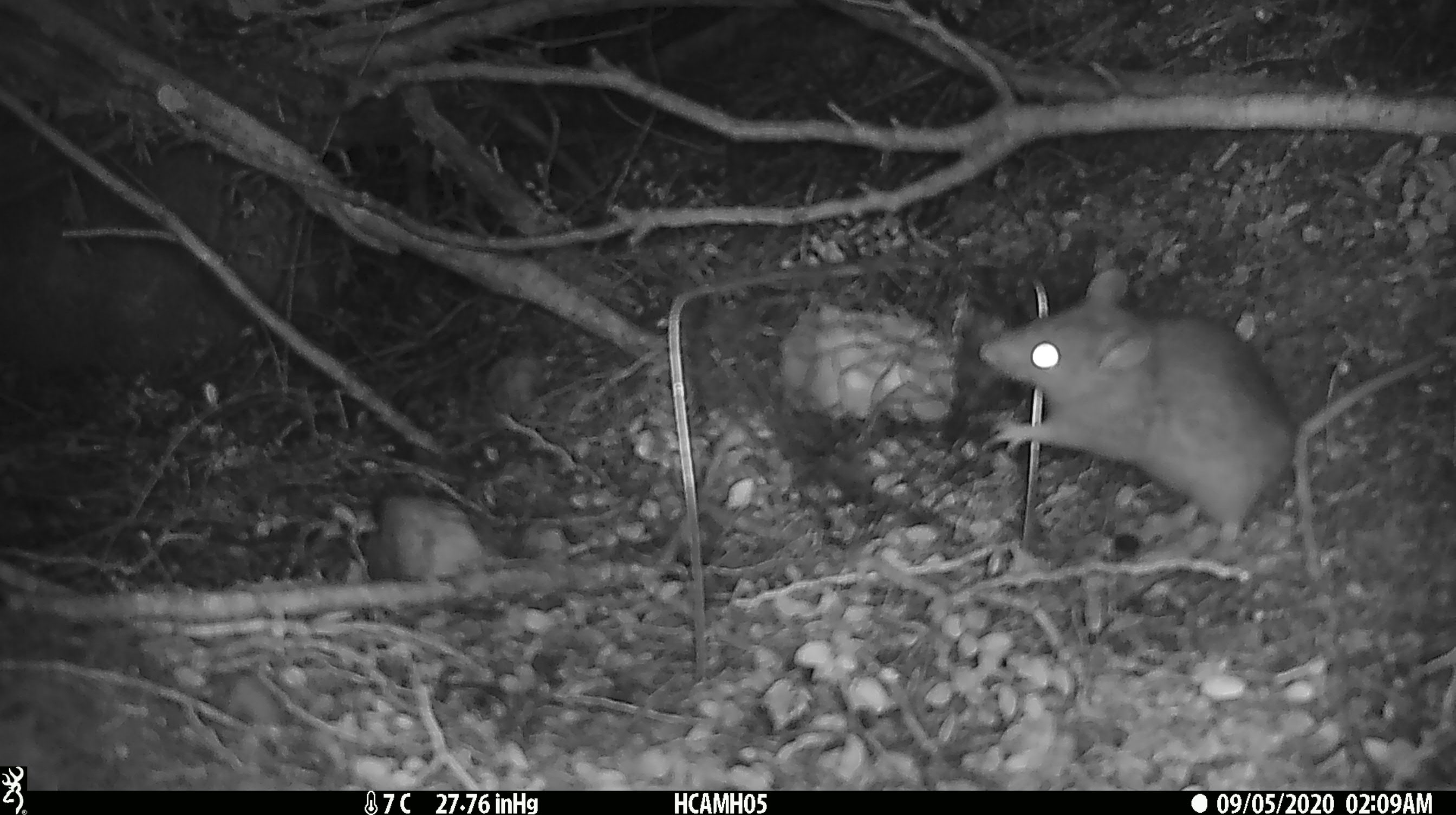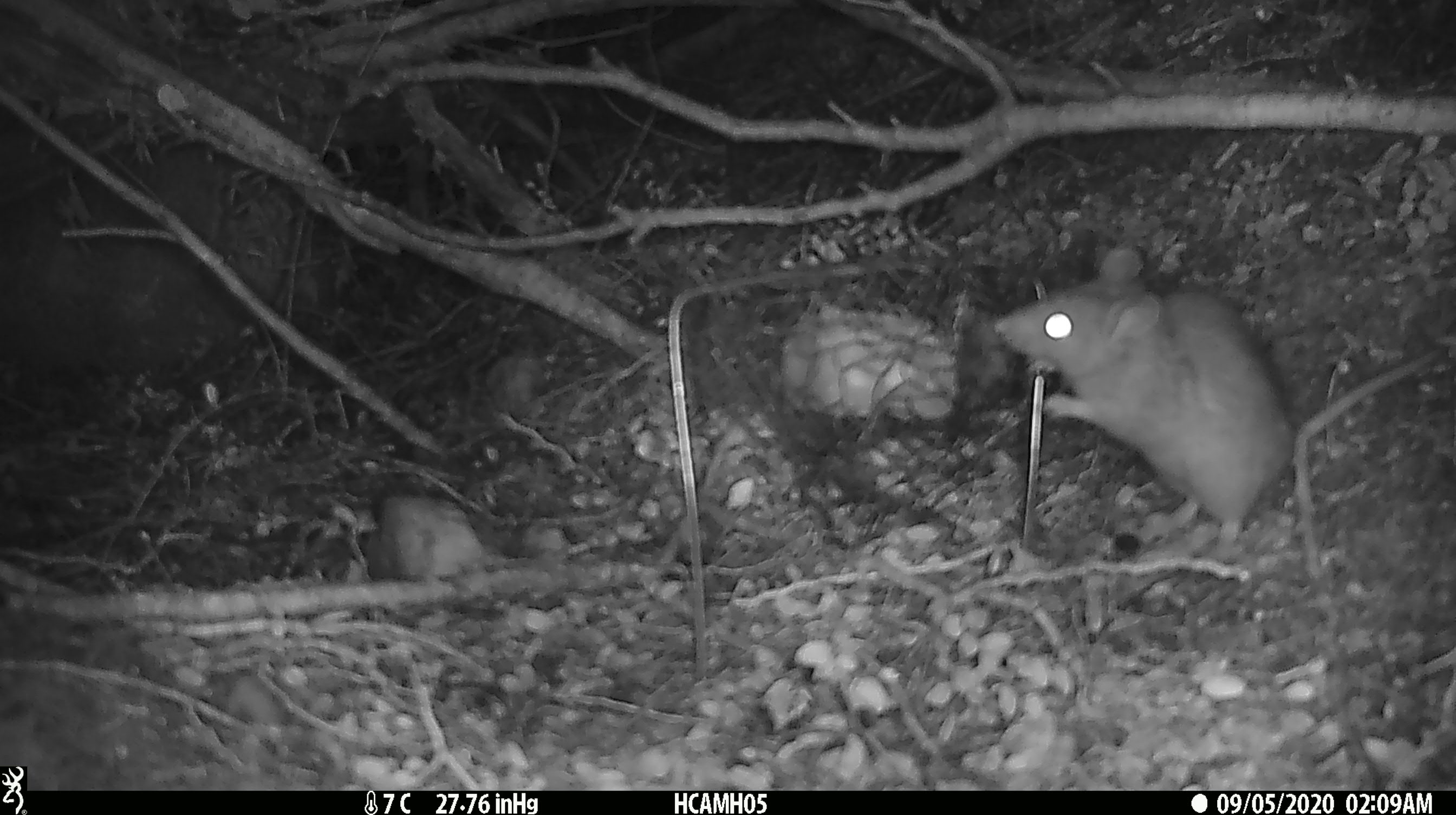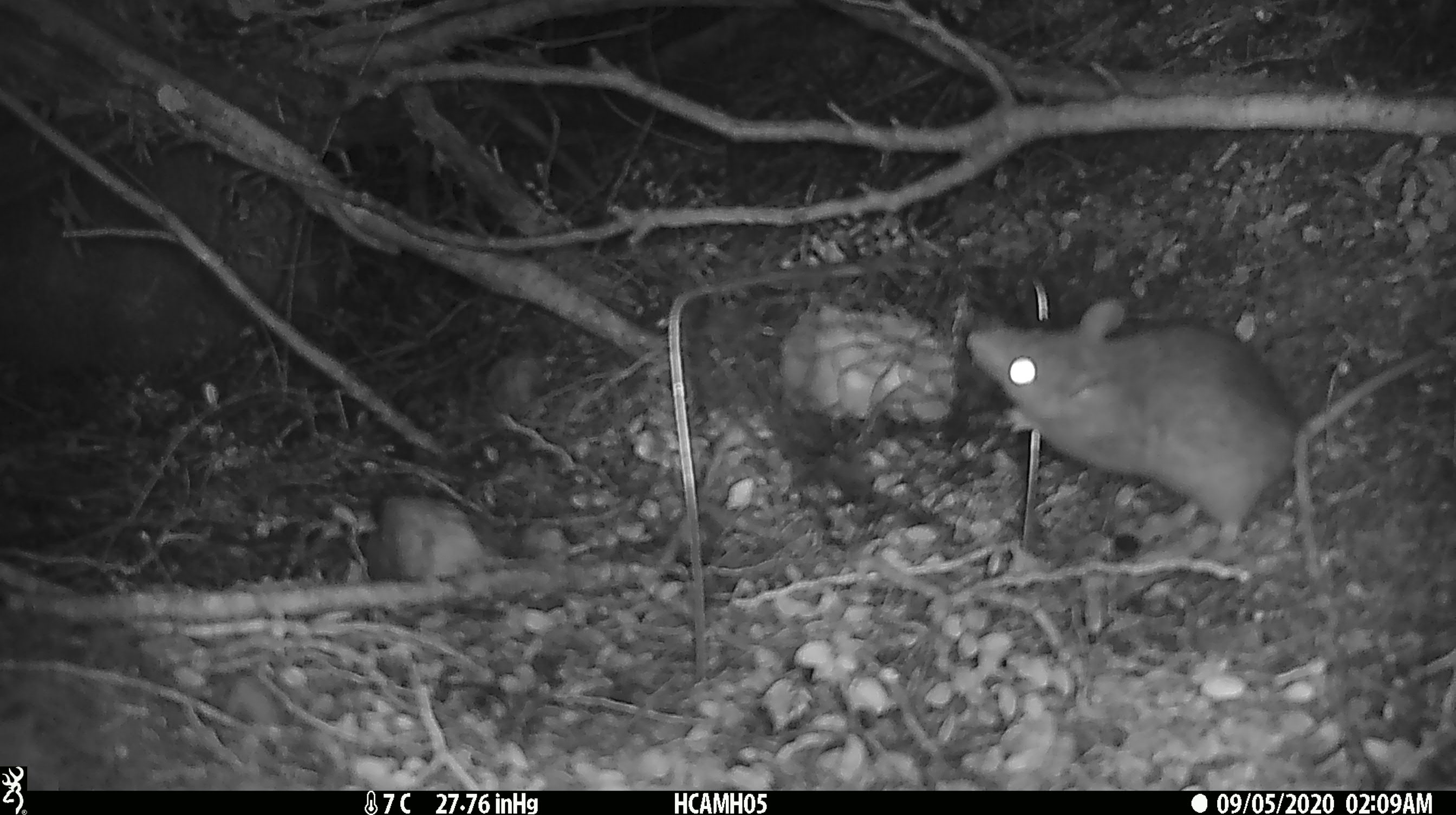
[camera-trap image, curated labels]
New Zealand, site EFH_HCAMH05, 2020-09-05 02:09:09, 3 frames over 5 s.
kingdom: Animalia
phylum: Chordata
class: Mammalia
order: Rodentia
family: Muridae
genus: Rattus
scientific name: Rattus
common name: rat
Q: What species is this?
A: Rat (Rattus).